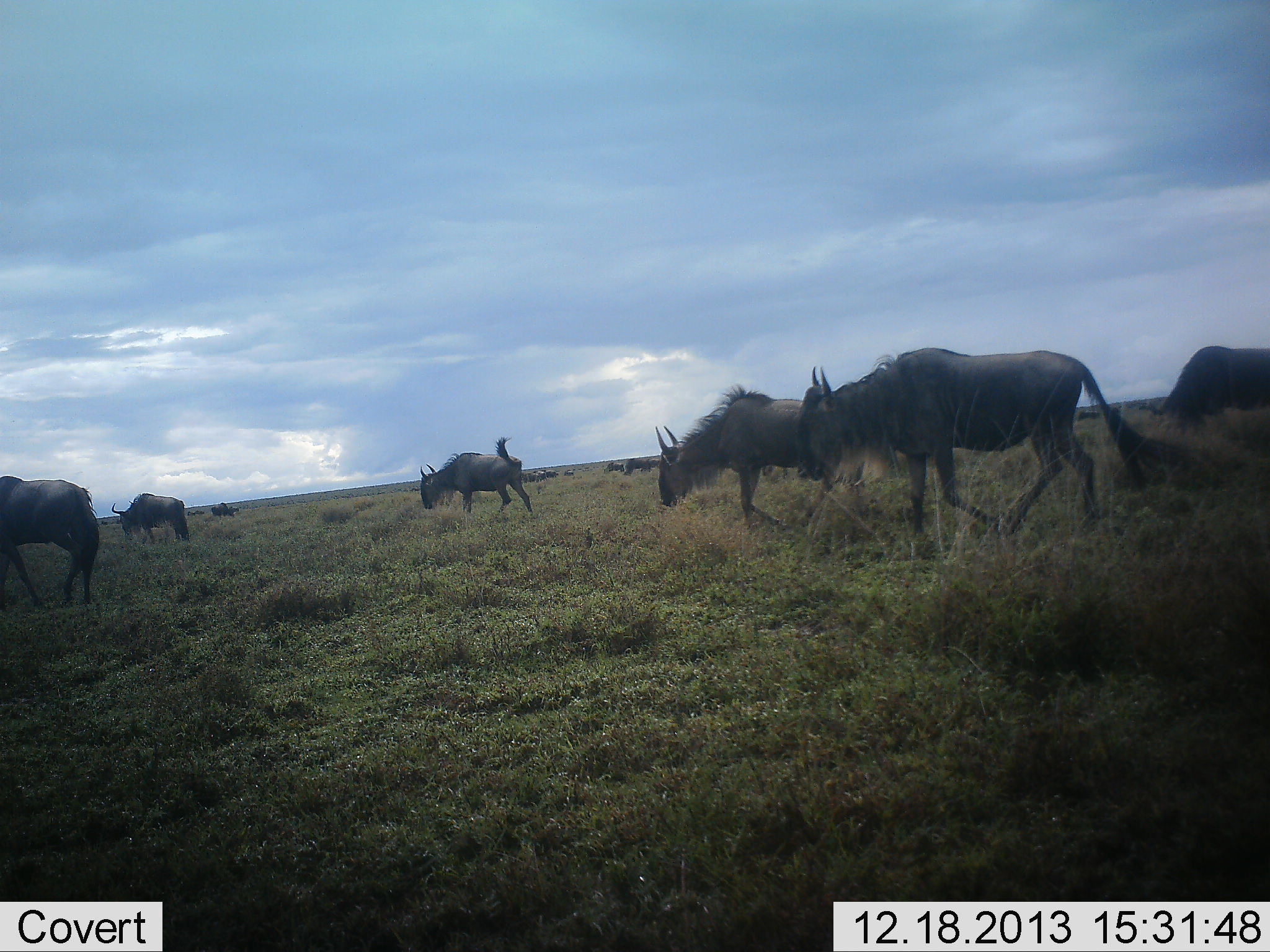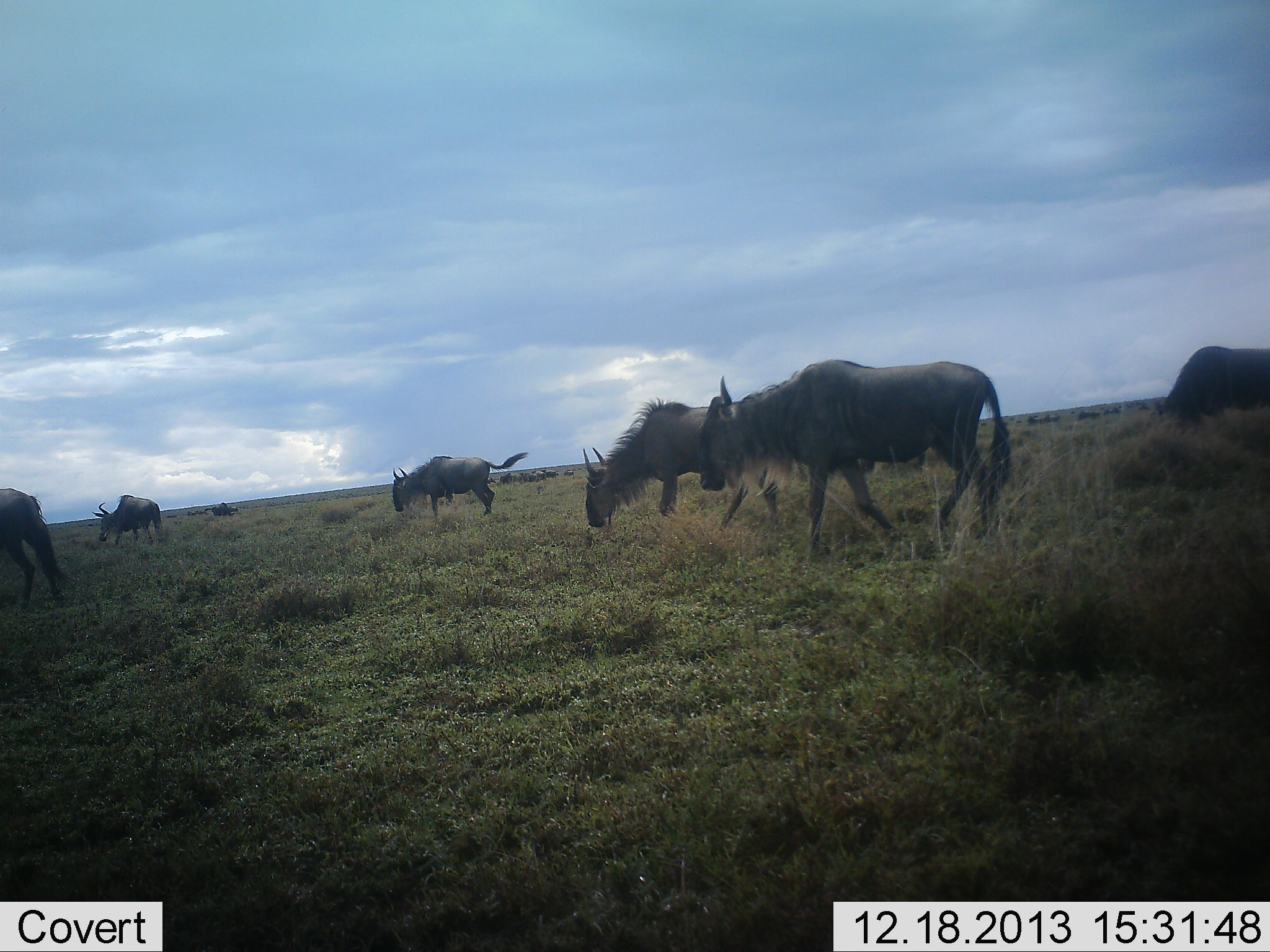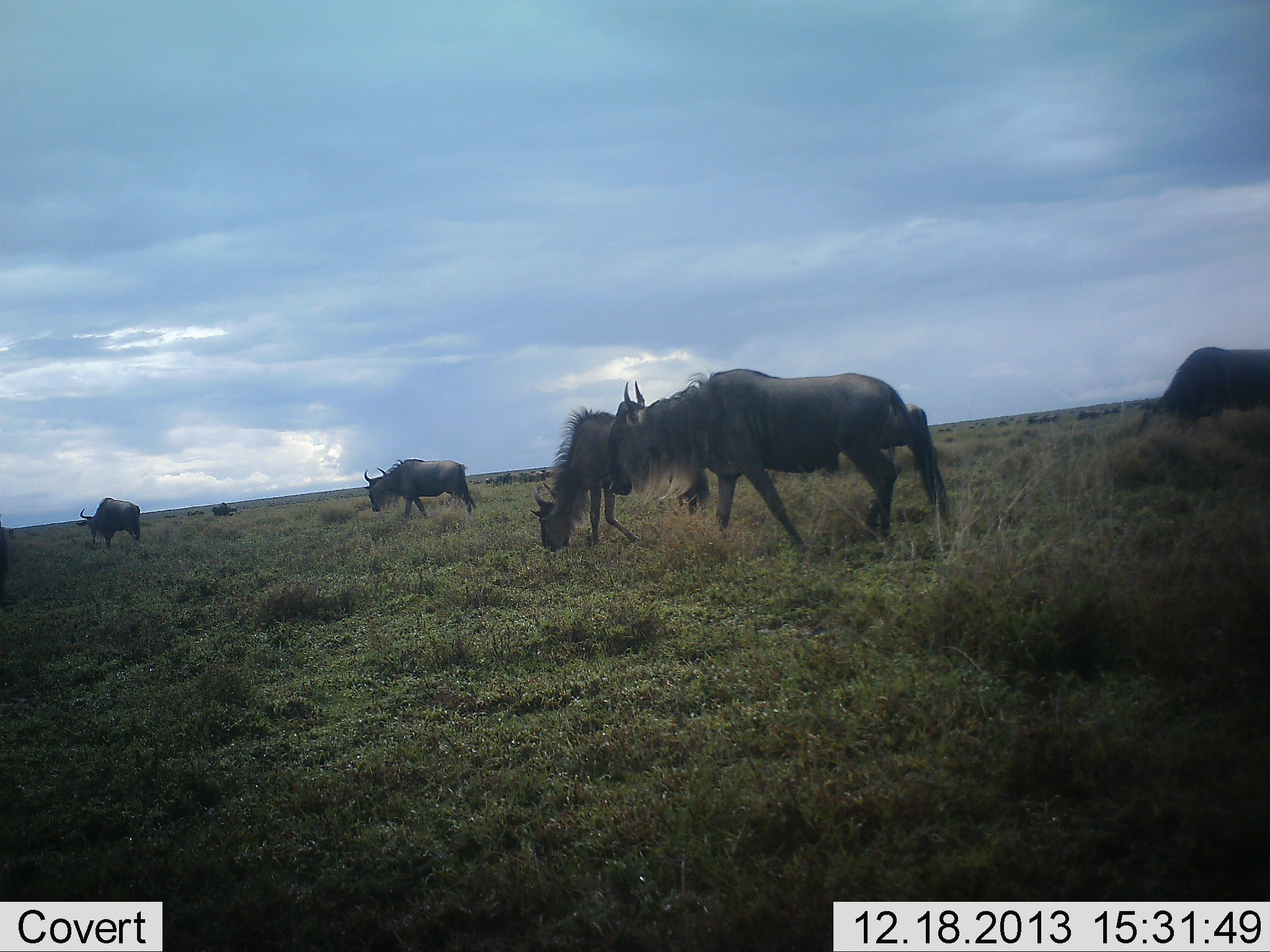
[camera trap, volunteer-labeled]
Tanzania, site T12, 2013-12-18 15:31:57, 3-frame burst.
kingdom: Animalia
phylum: Chordata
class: Mammalia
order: Artiodactyla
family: Bovidae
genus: Connochaetes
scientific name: Connochaetes taurinus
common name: blue wildebeest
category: wildebeest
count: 7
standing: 20%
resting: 10%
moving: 90%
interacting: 0%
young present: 0%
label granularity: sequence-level